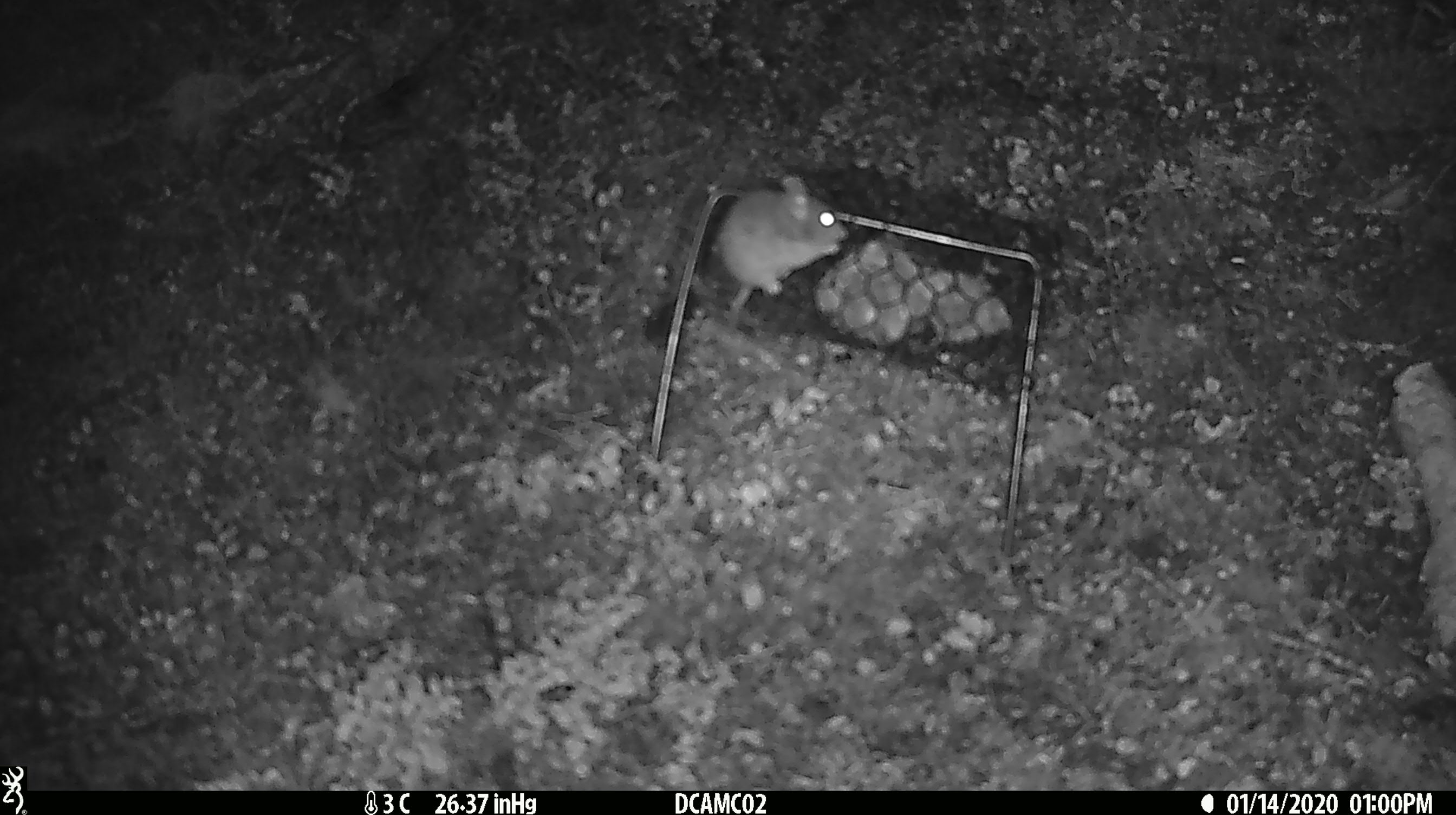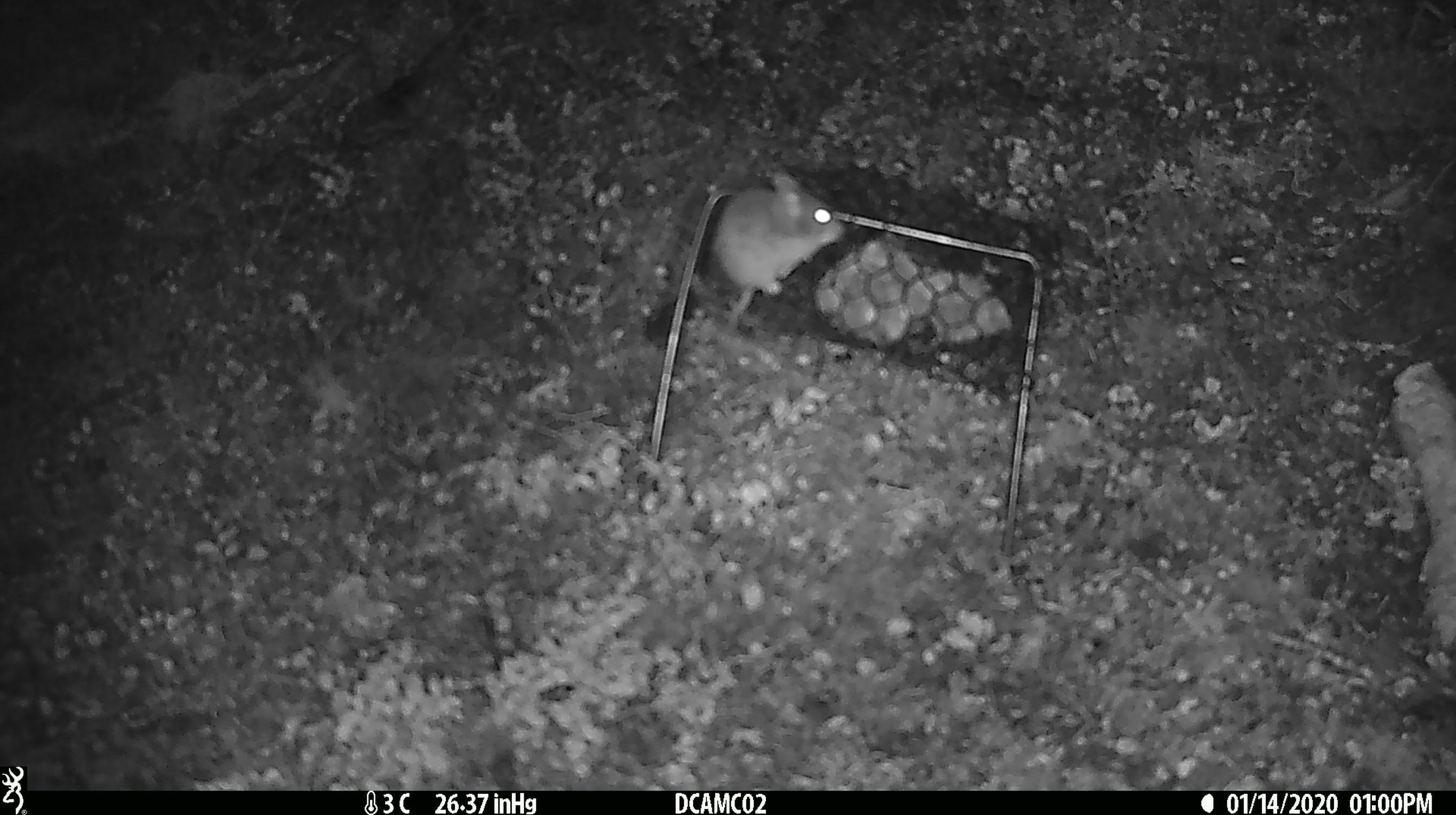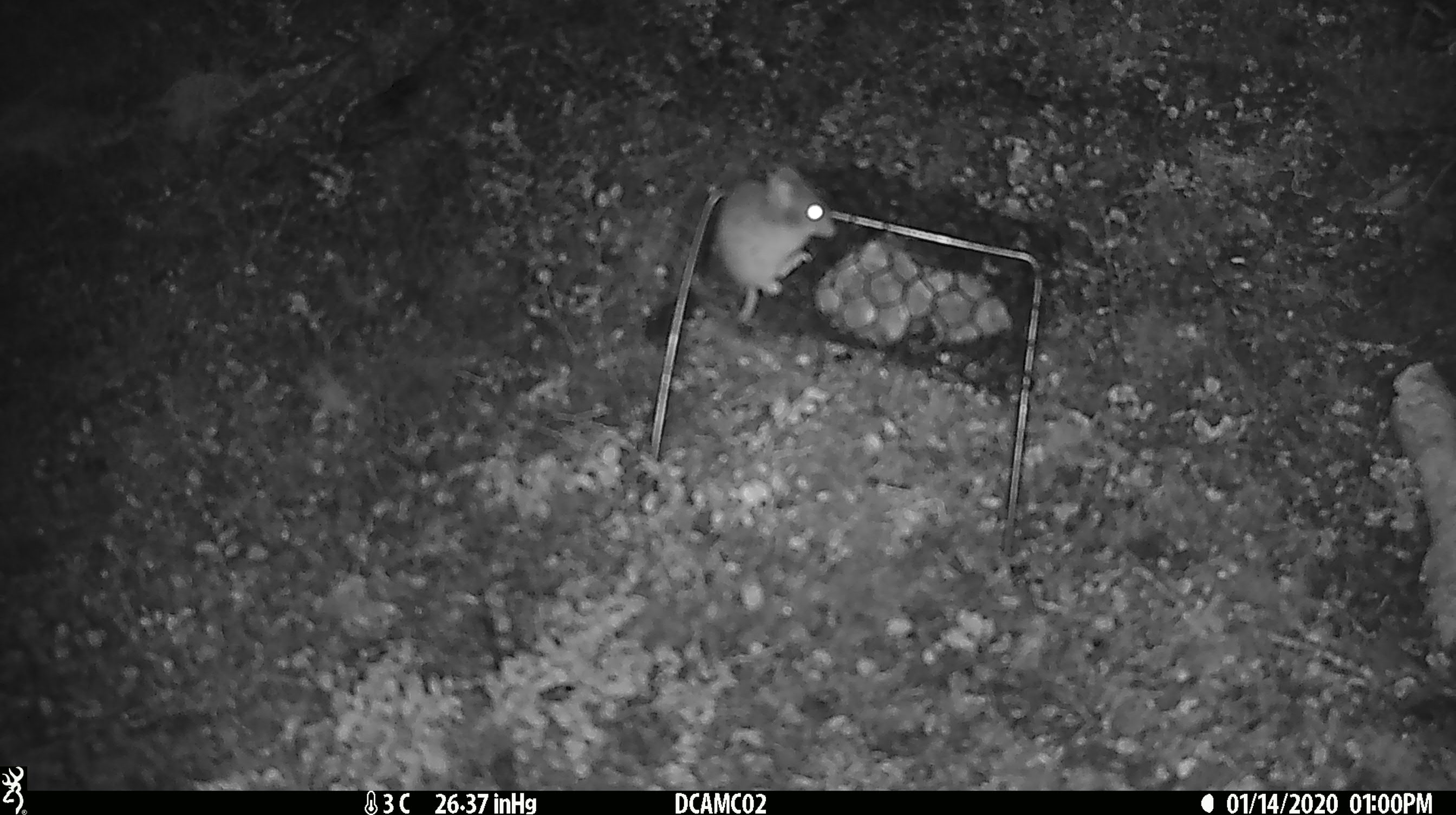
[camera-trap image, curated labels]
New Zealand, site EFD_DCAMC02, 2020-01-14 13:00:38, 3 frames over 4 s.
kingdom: Animalia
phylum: Chordata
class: Mammalia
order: Rodentia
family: Muridae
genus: Mus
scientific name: Mus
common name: mouse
Mouse (Mus).